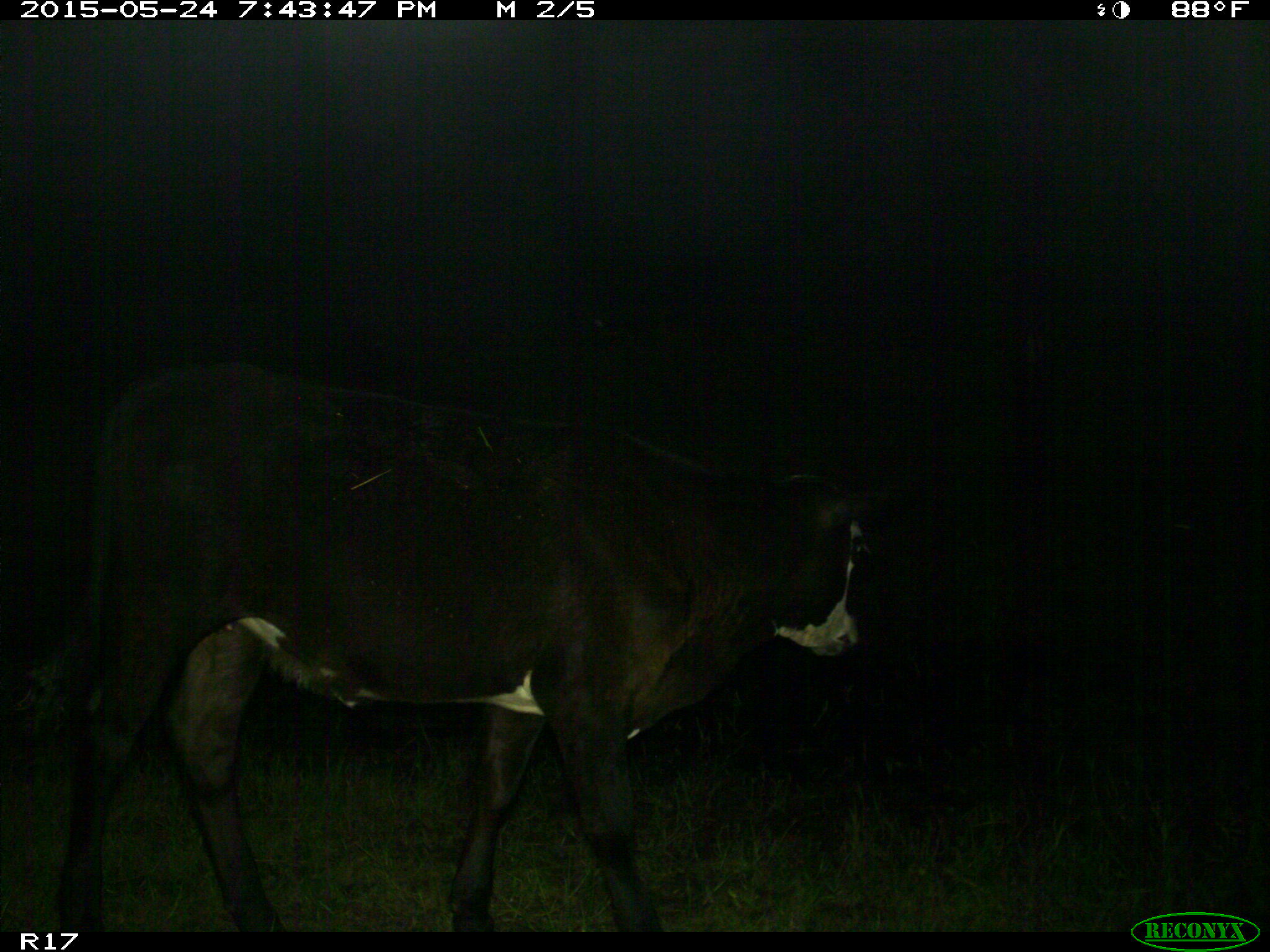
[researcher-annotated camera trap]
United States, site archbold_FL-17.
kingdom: Animalia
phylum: Chordata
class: Mammalia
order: Artiodactyla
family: Bovidae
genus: Bos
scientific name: Bos taurus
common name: domestic cow